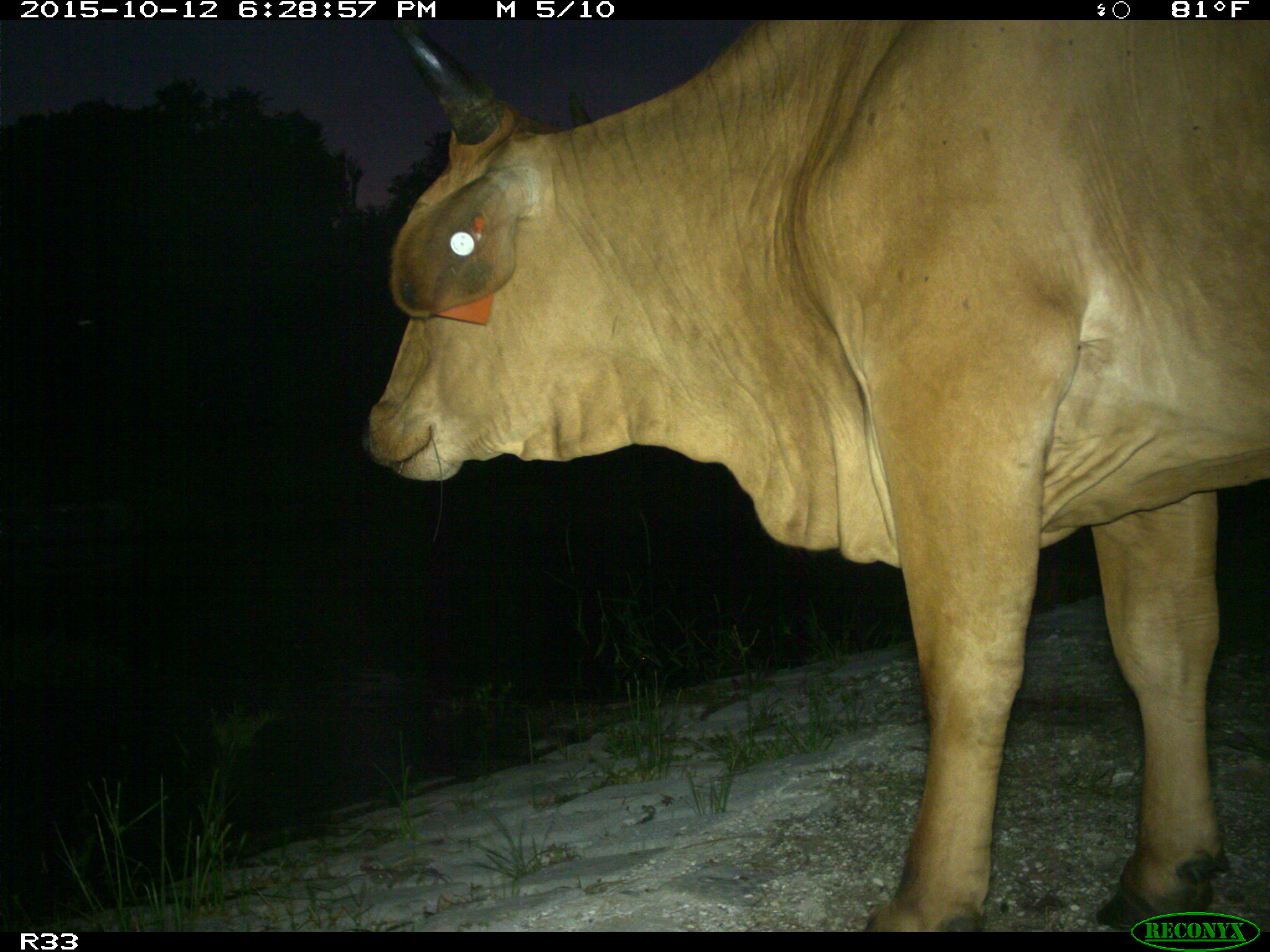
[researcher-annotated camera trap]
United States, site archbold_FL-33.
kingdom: Animalia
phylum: Chordata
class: Mammalia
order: Artiodactyla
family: Bovidae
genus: Bos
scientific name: Bos taurus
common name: domestic cow